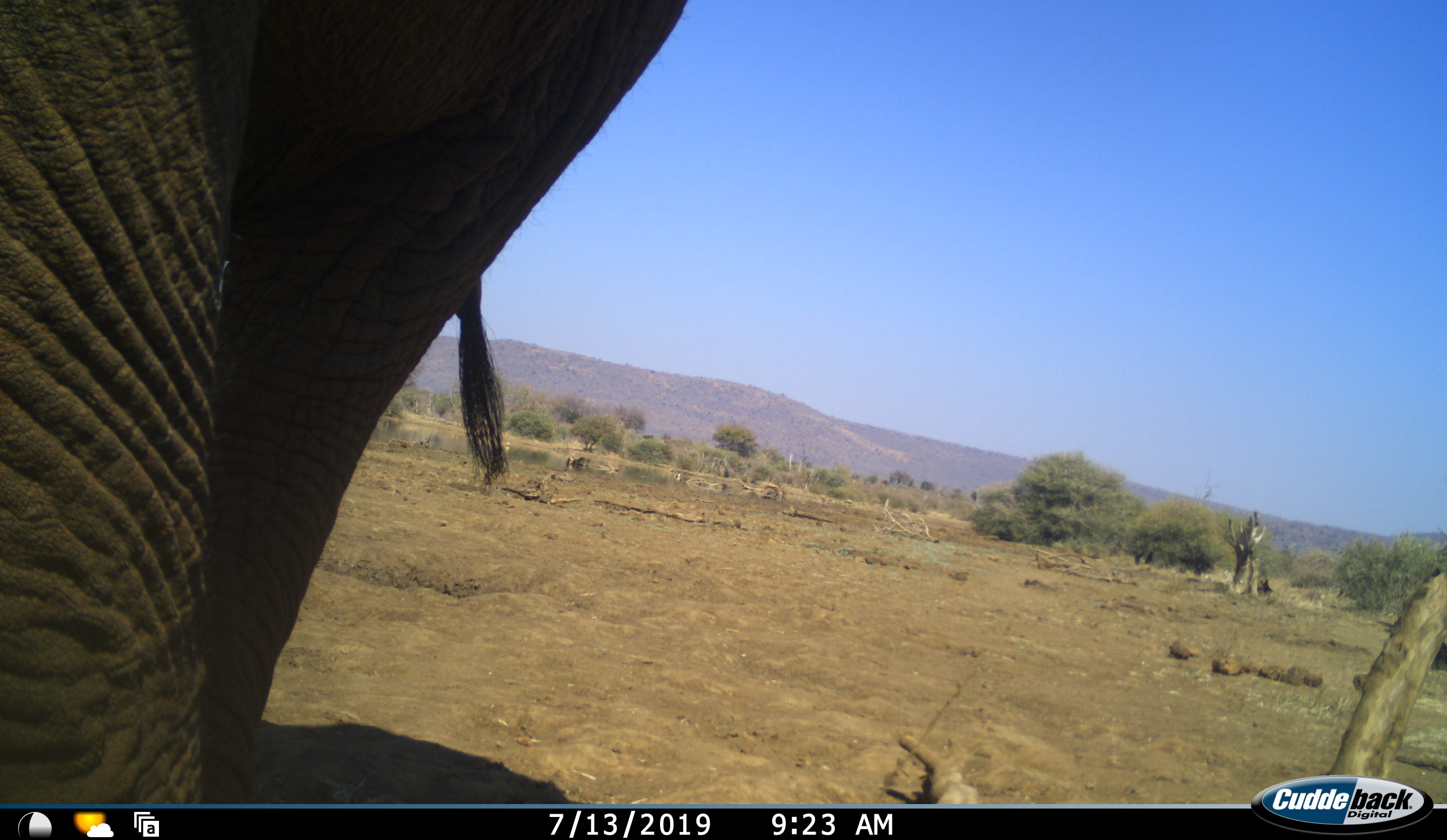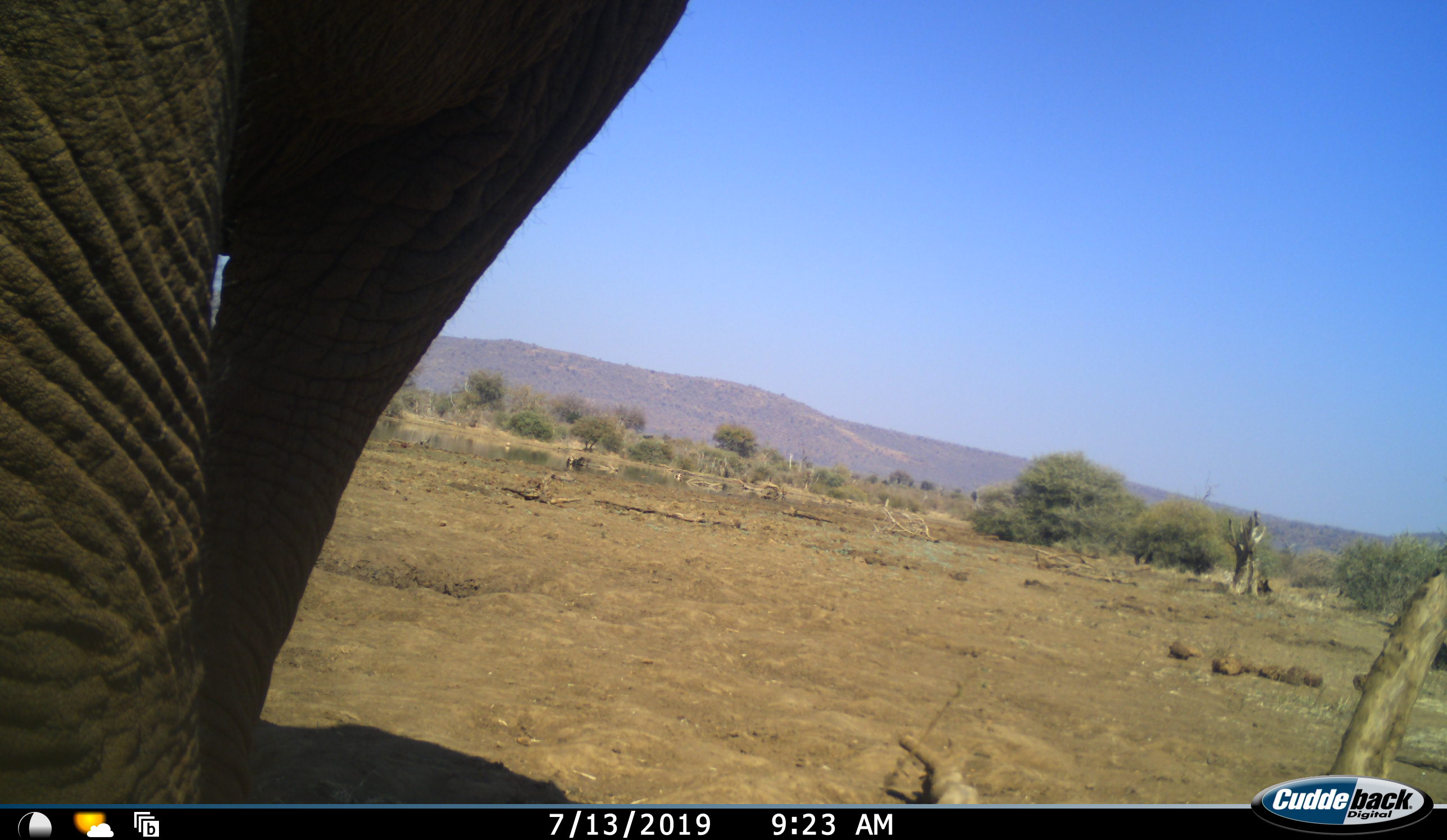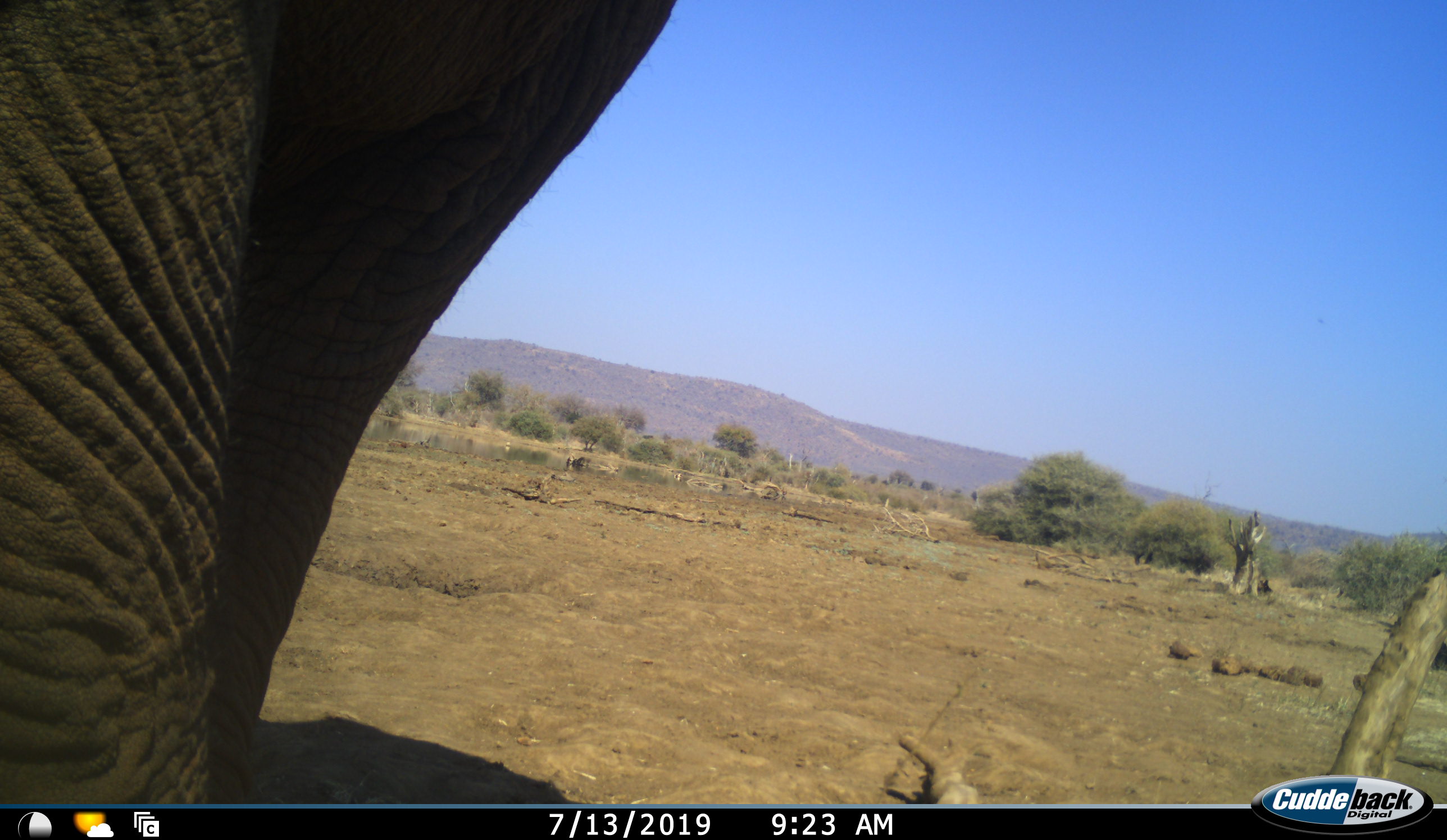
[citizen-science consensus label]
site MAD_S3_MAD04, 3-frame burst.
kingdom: Animalia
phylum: Chordata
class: Mammalia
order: Proboscidea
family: Elephantidae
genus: Loxodonta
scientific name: Loxodonta africana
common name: african bush elephant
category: elephant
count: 1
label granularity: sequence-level